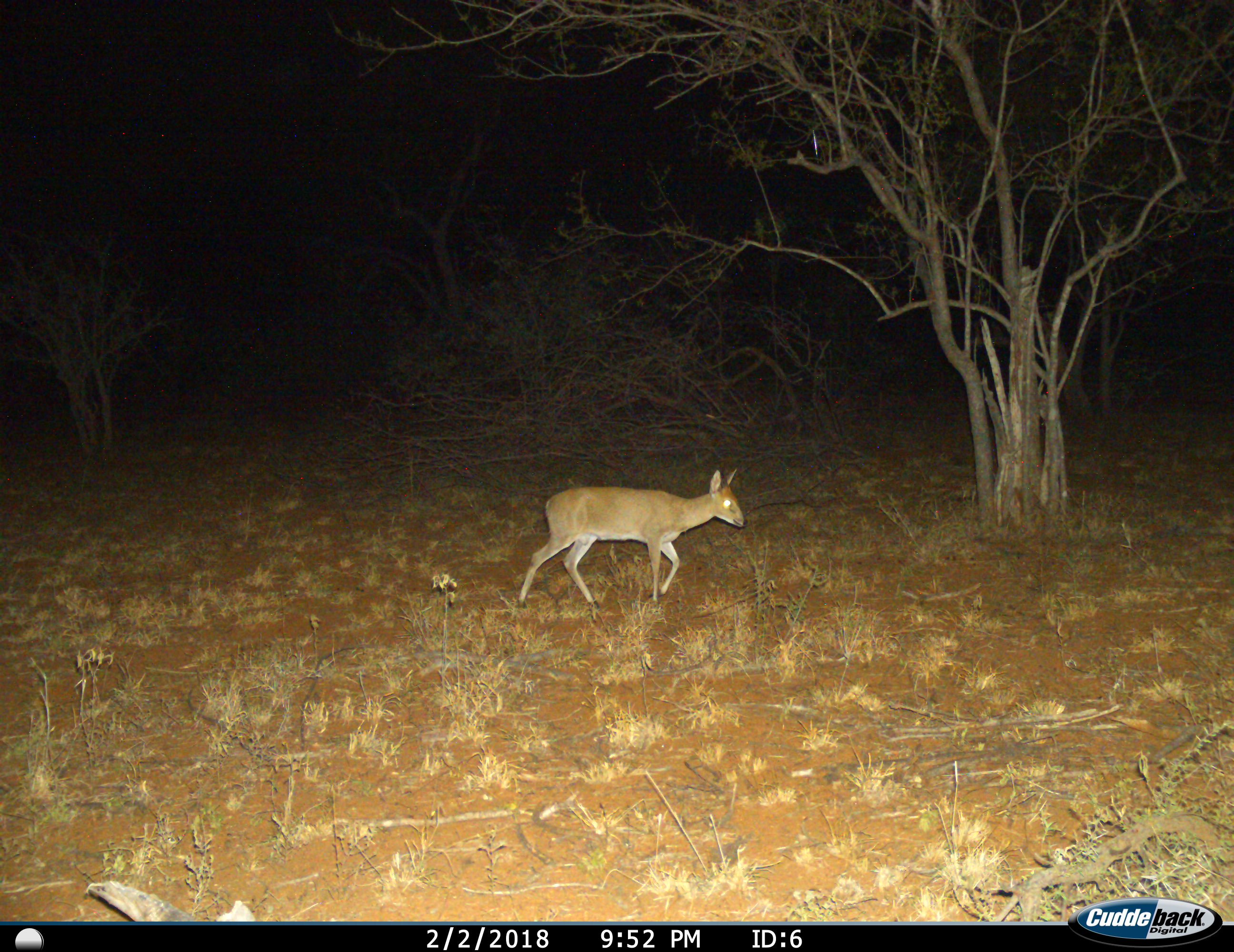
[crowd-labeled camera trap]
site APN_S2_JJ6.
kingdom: Animalia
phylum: Chordata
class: Mammalia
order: Artiodactyla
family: Bovidae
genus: Sylvicapra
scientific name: Sylvicapra grimmia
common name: common duiker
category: duikercommongrey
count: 1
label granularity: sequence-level